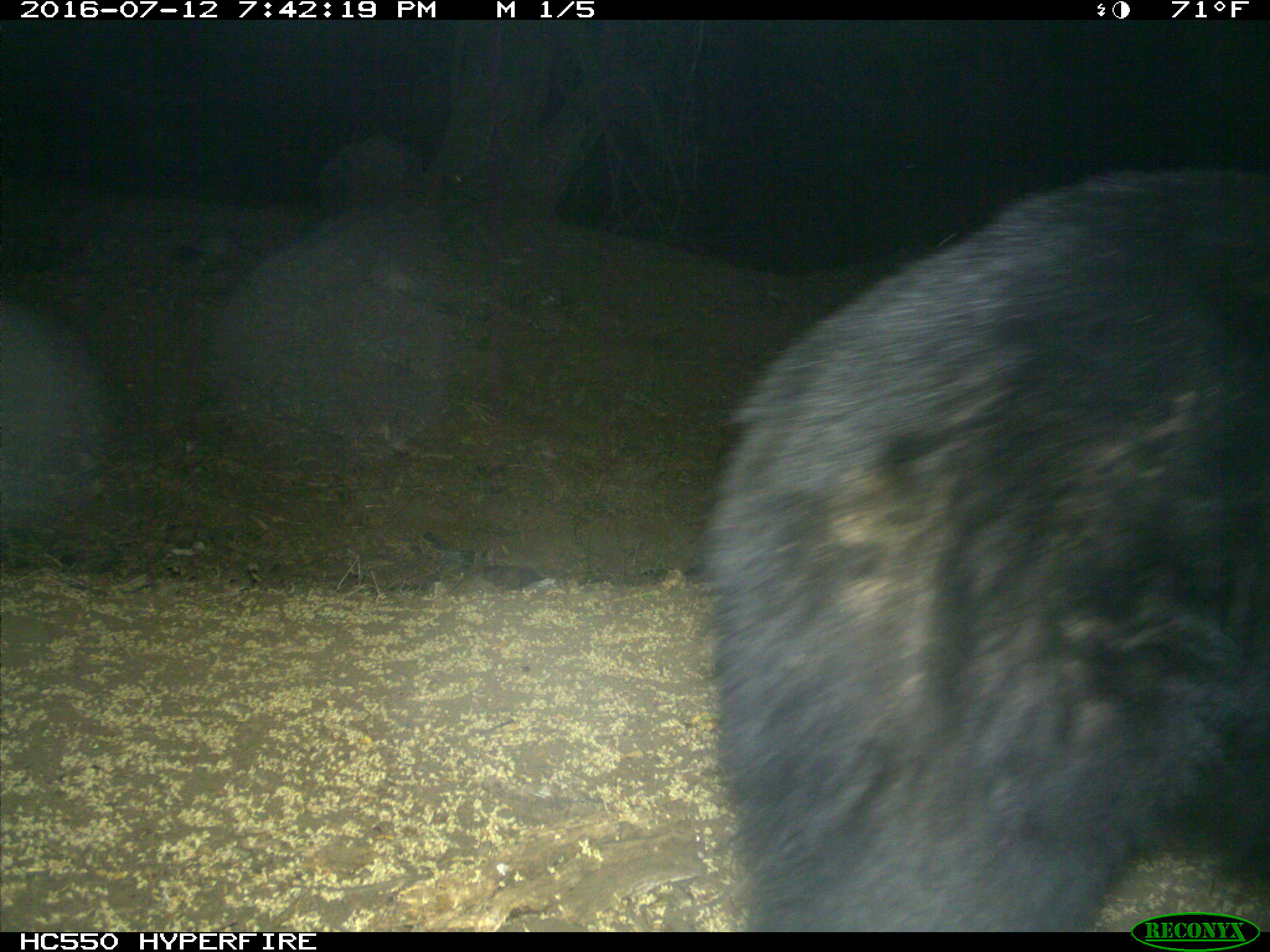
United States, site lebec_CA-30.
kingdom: Animalia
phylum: Chordata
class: Mammalia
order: Carnivora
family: Ursidae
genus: Ursus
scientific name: Ursus americanus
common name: american black bear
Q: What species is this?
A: Ursus americanus (american black bear).